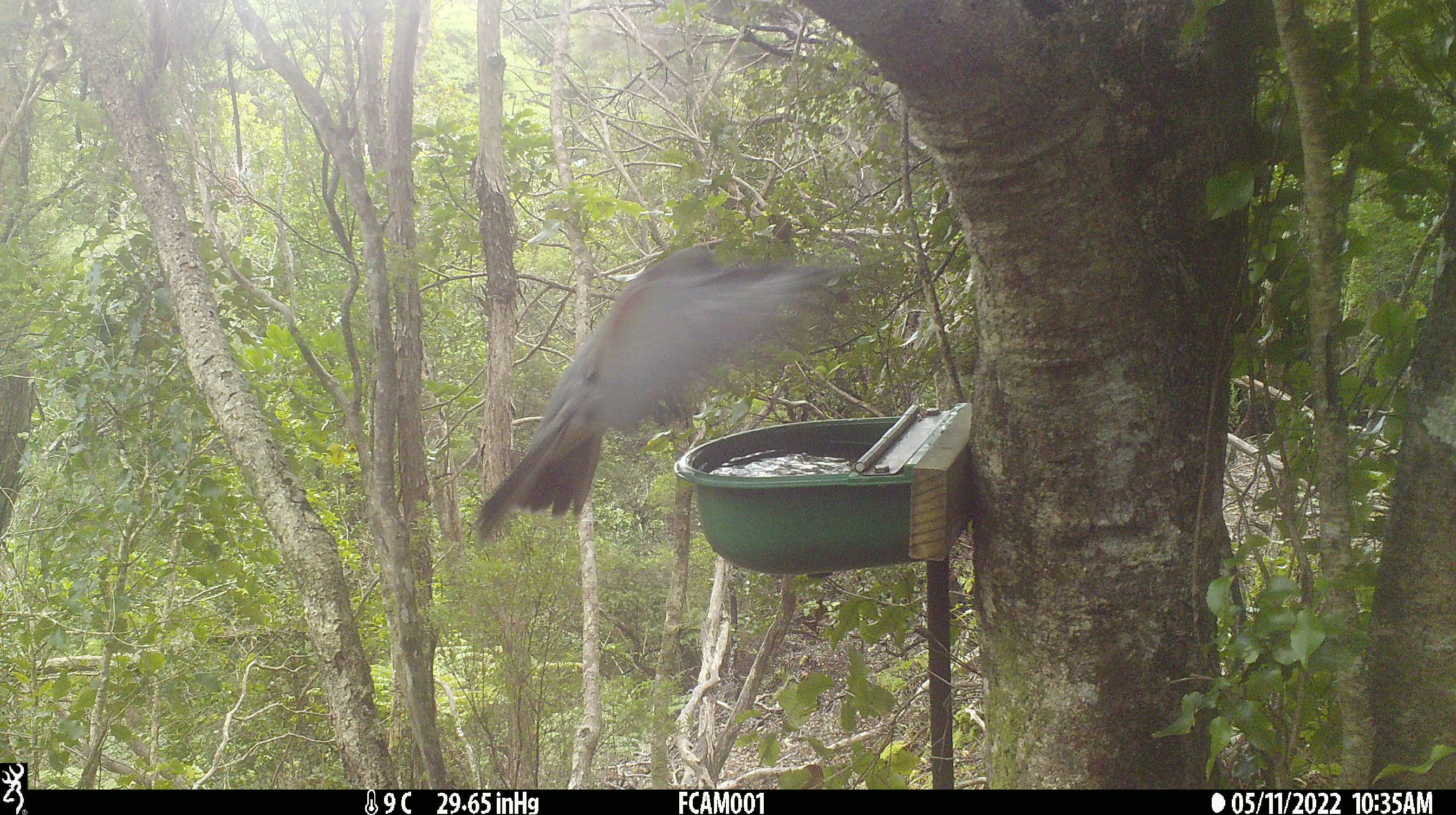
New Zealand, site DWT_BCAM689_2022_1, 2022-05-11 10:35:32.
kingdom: Animalia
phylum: Chordata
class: Aves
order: Columbiformes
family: Columbidae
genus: Hemiphaga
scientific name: Hemiphaga novaeseelandiae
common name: new zealand pigeon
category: kereru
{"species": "kereru (new zealand pigeon) (Hemiphaga novaeseelandiae)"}